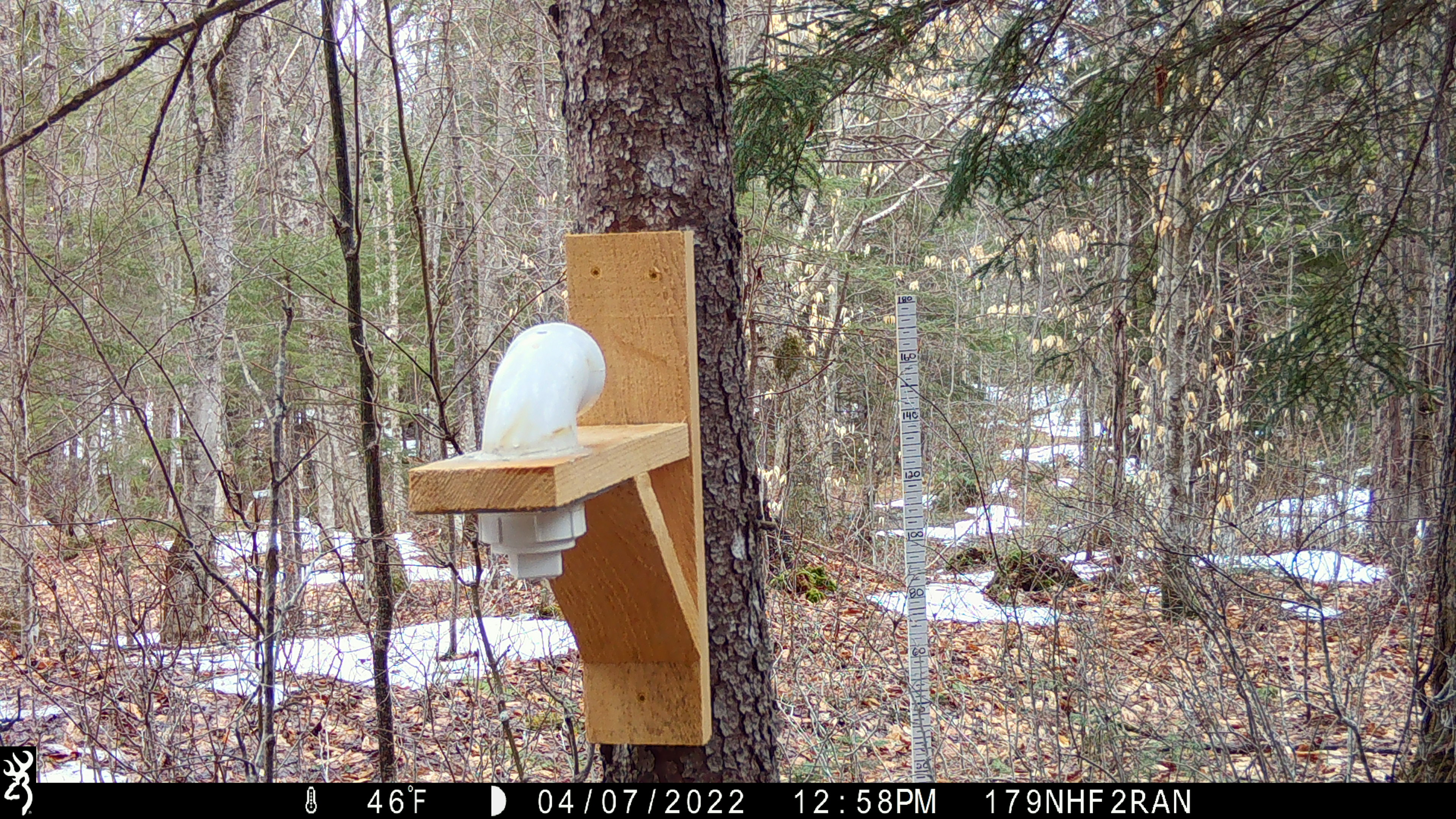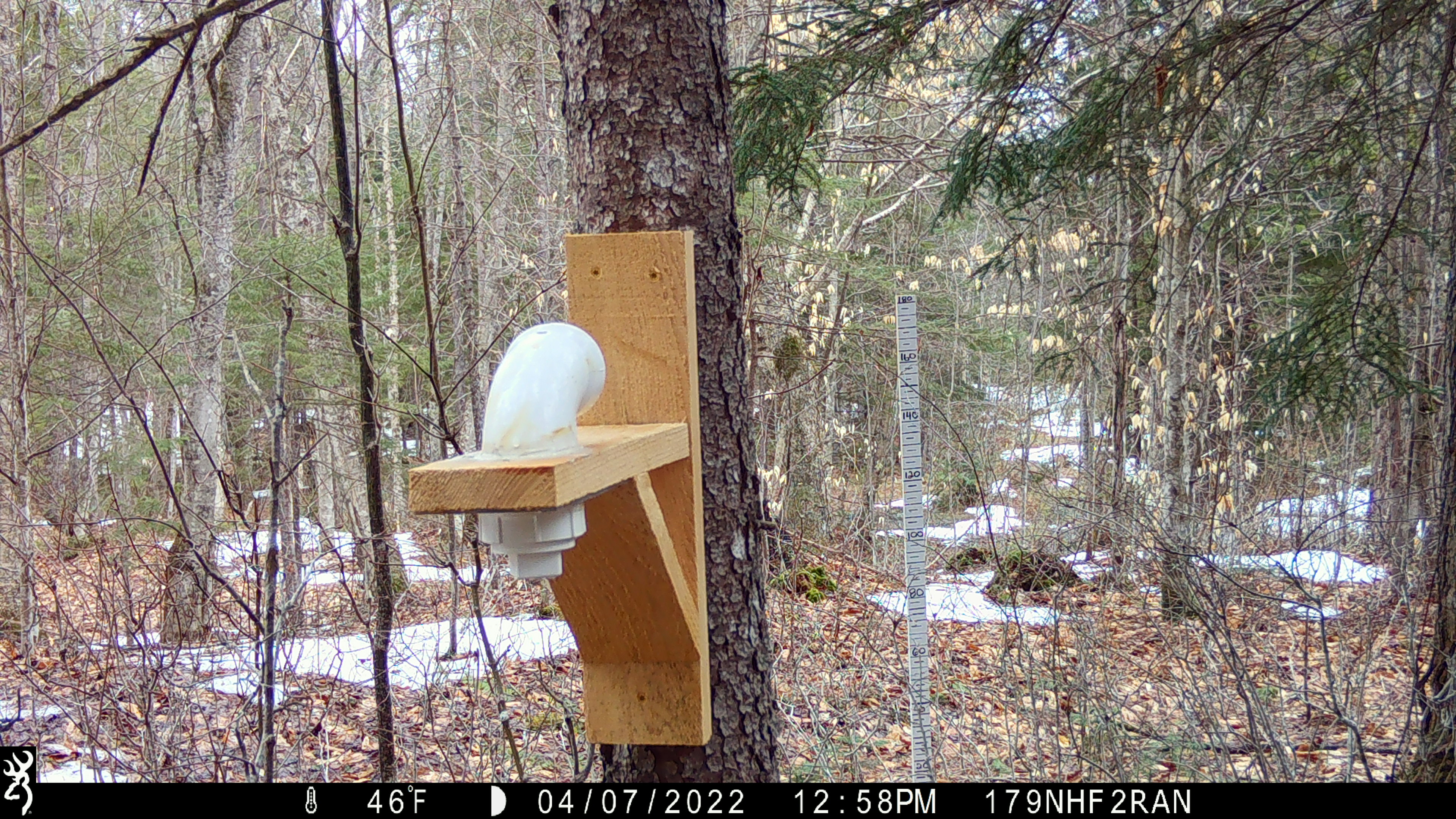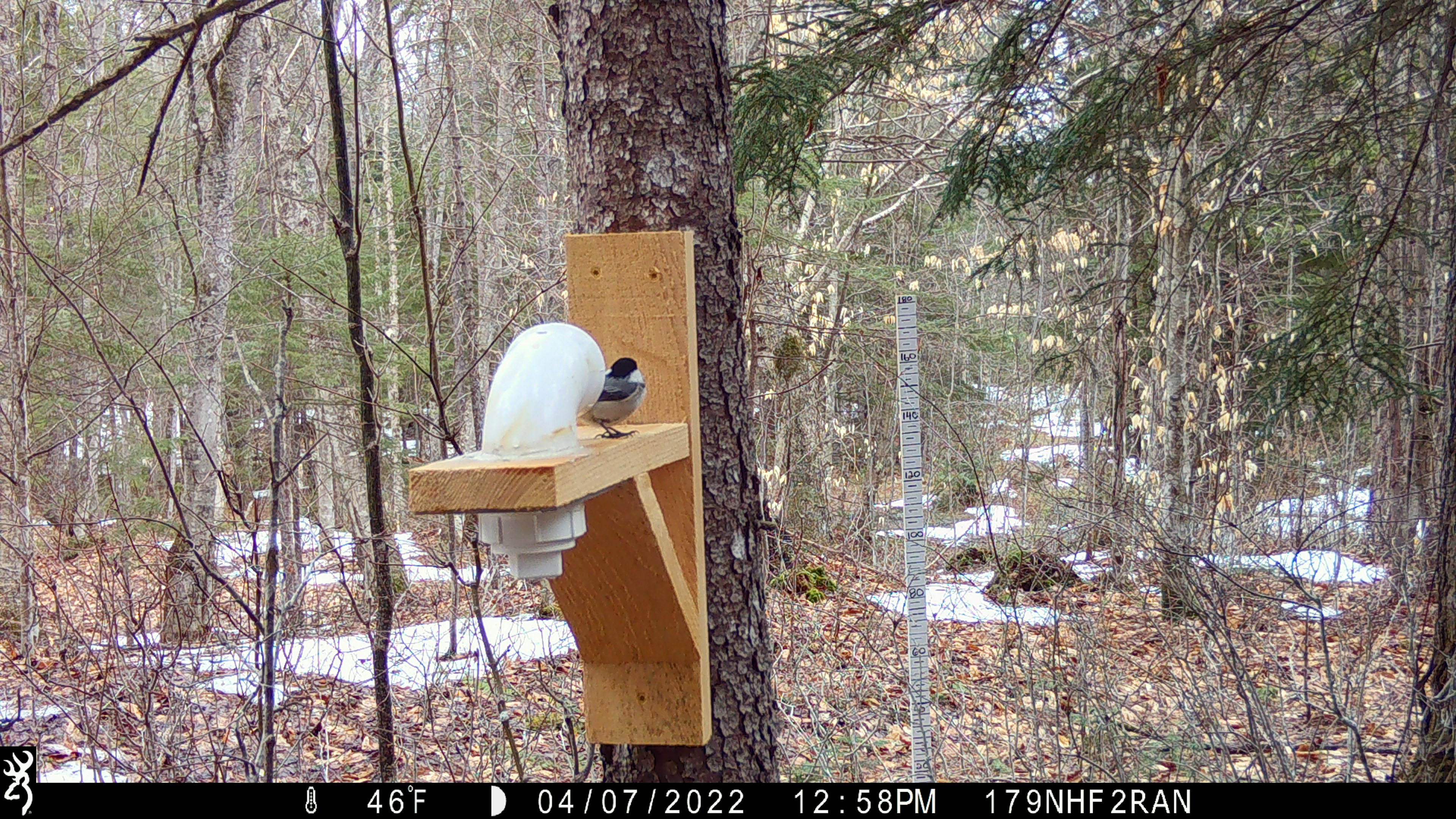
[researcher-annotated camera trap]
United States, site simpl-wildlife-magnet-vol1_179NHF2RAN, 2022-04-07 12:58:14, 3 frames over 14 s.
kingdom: Animalia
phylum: Chordata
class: Aves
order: Passeriformes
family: Paridae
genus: Poecile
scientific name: Poecile atricapillus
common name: black-capped chickadee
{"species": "black-capped chickadee (Poecile atricapillus)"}